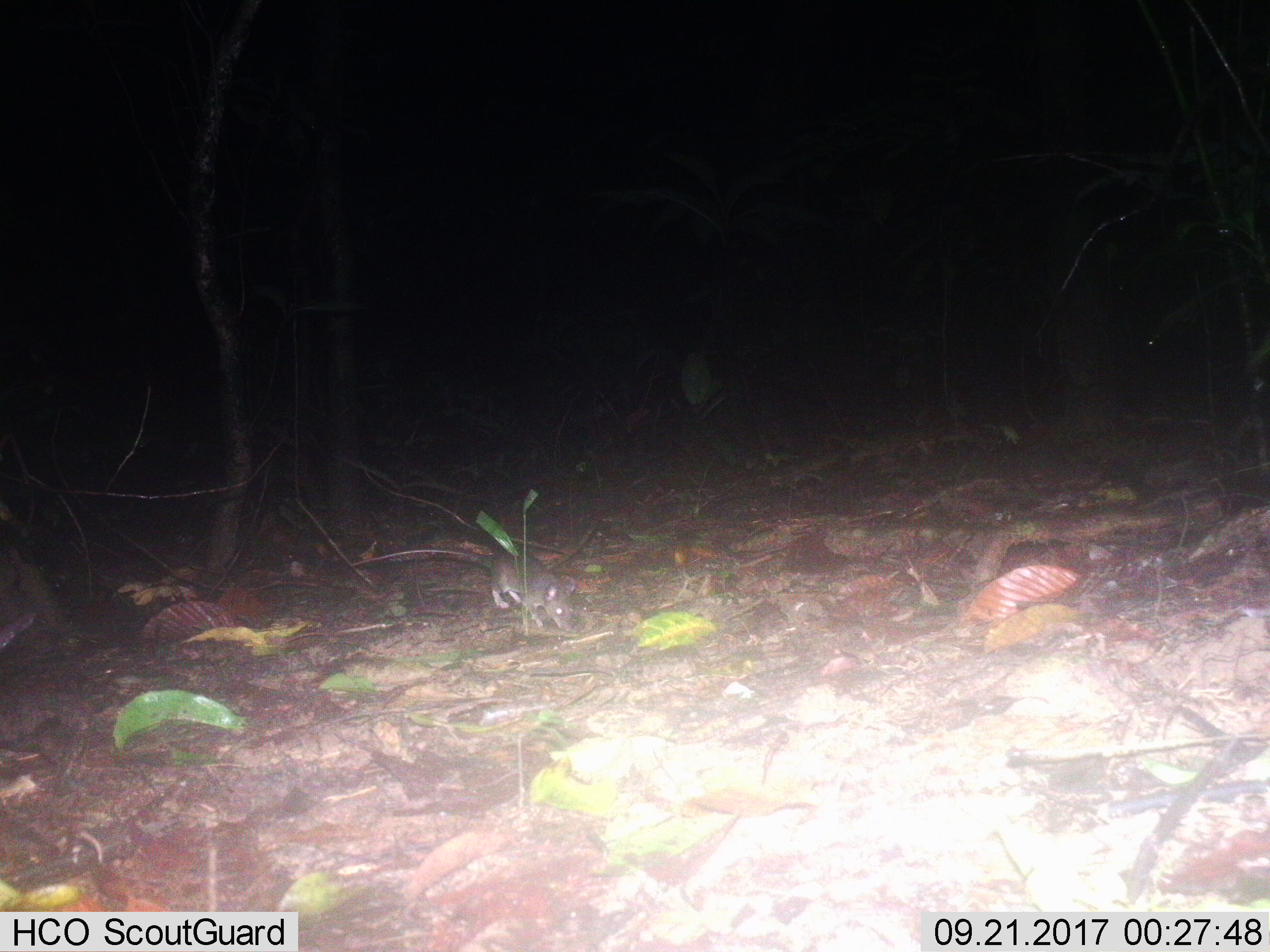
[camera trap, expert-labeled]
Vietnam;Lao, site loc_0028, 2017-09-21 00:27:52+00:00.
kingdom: Animalia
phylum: Chordata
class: Mammalia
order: Rodentia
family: Muridae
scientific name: Muridae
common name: old-world mice and rats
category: unidentified murid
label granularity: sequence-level